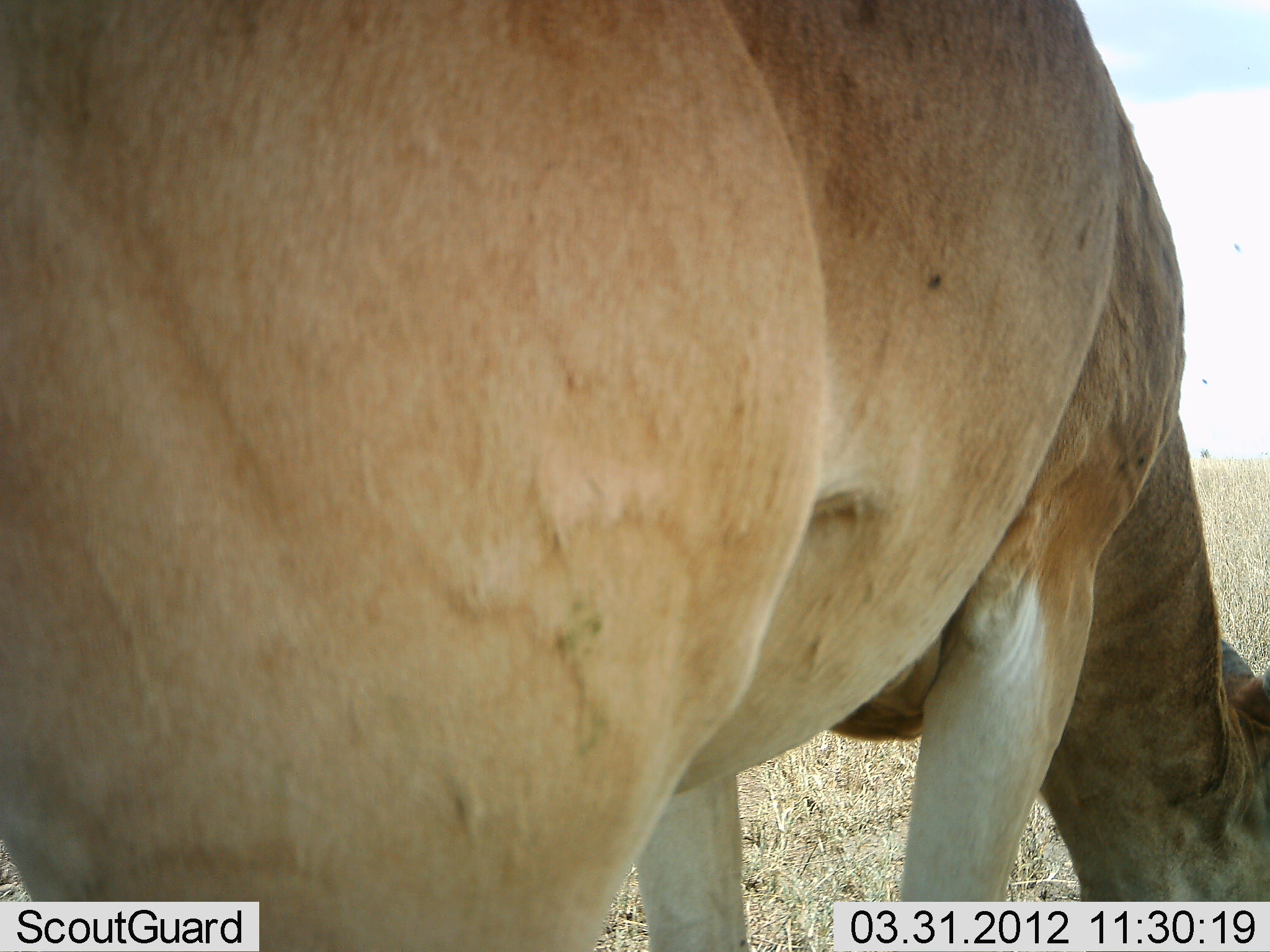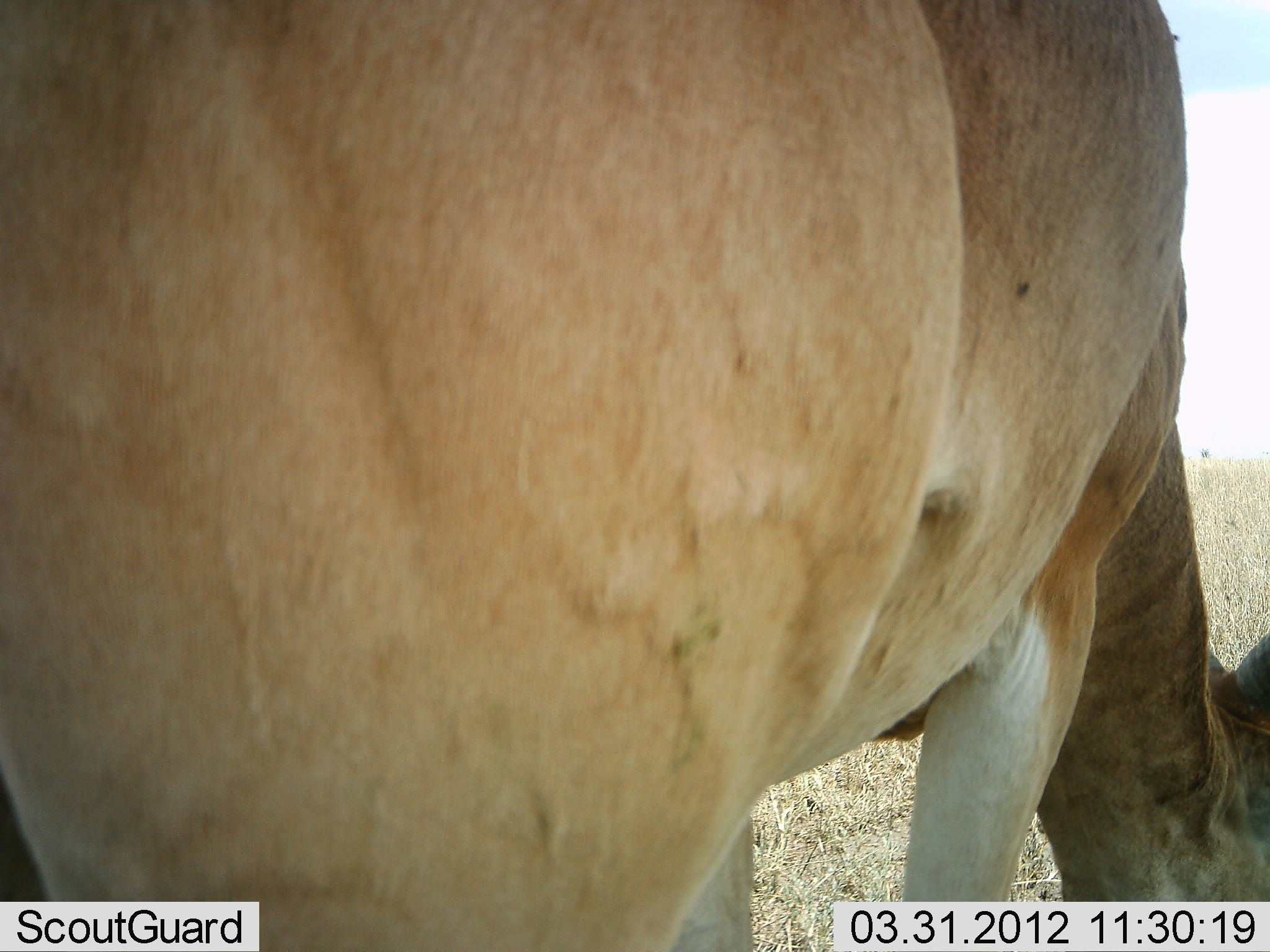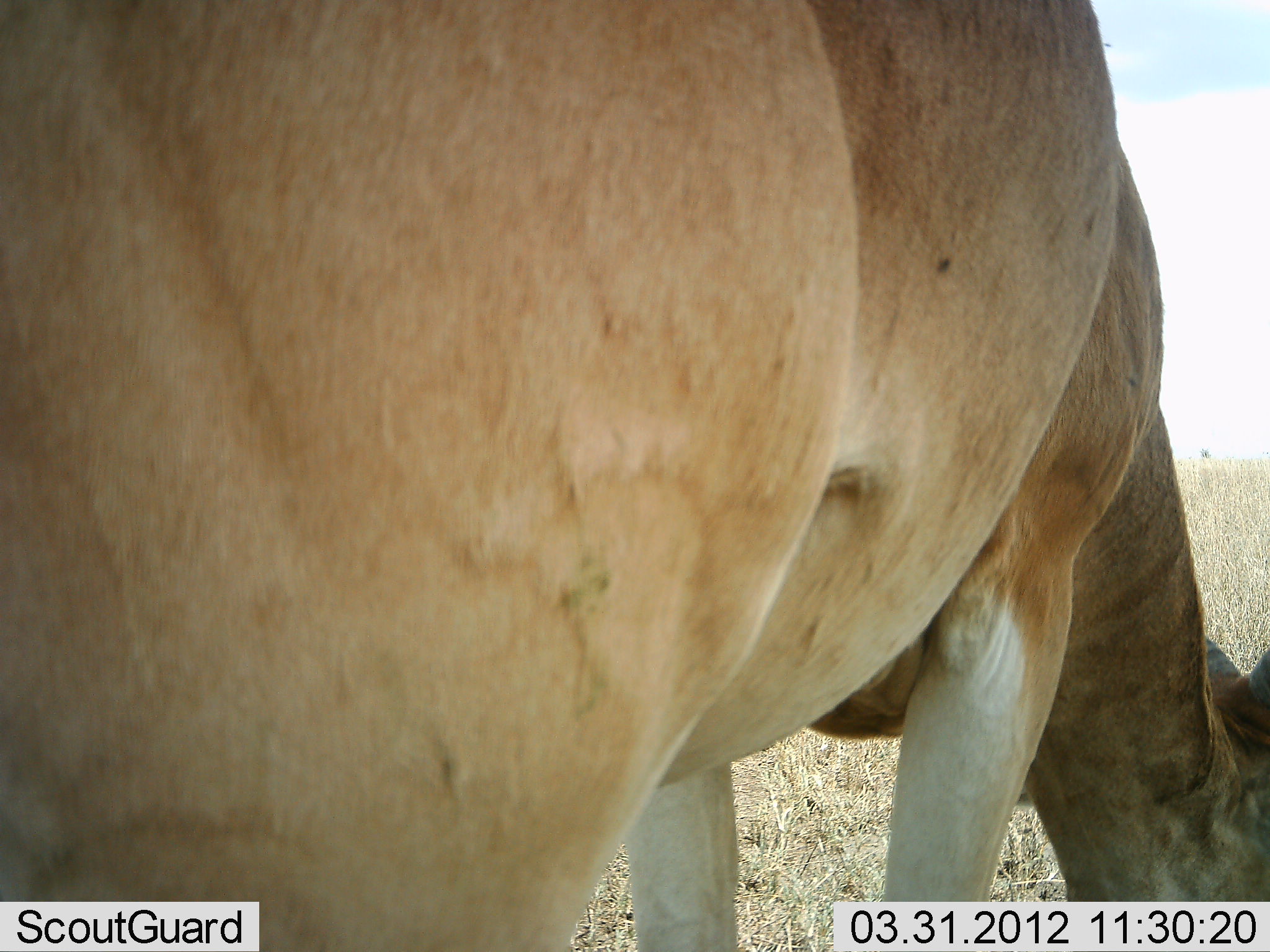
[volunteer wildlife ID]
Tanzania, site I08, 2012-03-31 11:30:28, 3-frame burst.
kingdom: Animalia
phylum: Chordata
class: Mammalia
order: Artiodactyla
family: Bovidae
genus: Alcelaphus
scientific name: Alcelaphus buselaphus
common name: hartebeest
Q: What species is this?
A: Hartebeest (Alcelaphus buselaphus).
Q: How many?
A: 1.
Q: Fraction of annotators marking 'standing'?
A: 18%.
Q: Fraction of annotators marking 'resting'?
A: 0%.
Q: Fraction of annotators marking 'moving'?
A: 0%.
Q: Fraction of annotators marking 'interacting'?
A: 0%.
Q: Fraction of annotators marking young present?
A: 0%.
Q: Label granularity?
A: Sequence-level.